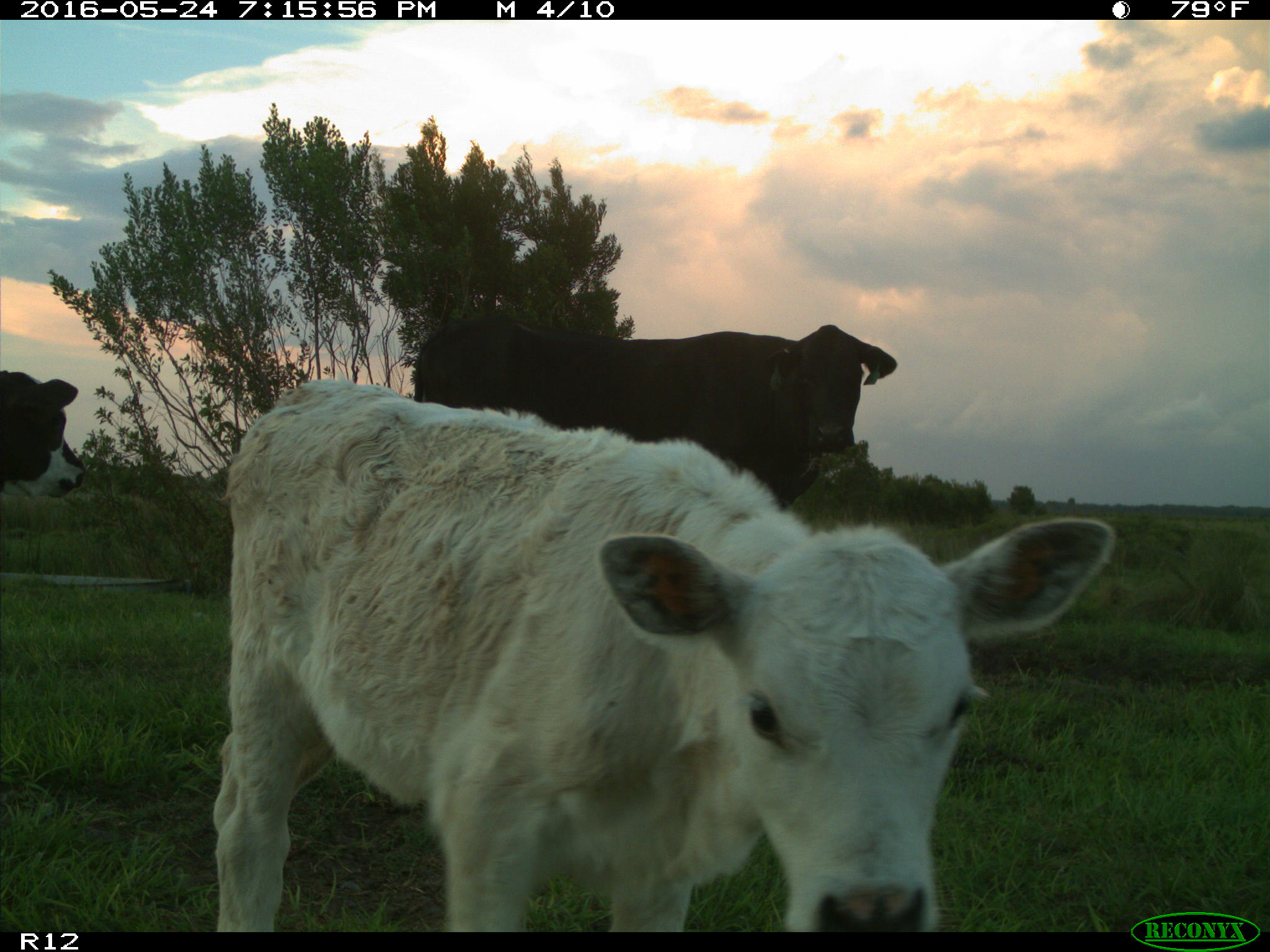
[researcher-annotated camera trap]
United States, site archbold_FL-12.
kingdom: Animalia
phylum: Chordata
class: Mammalia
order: Artiodactyla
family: Bovidae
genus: Bos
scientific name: Bos taurus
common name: domestic cow